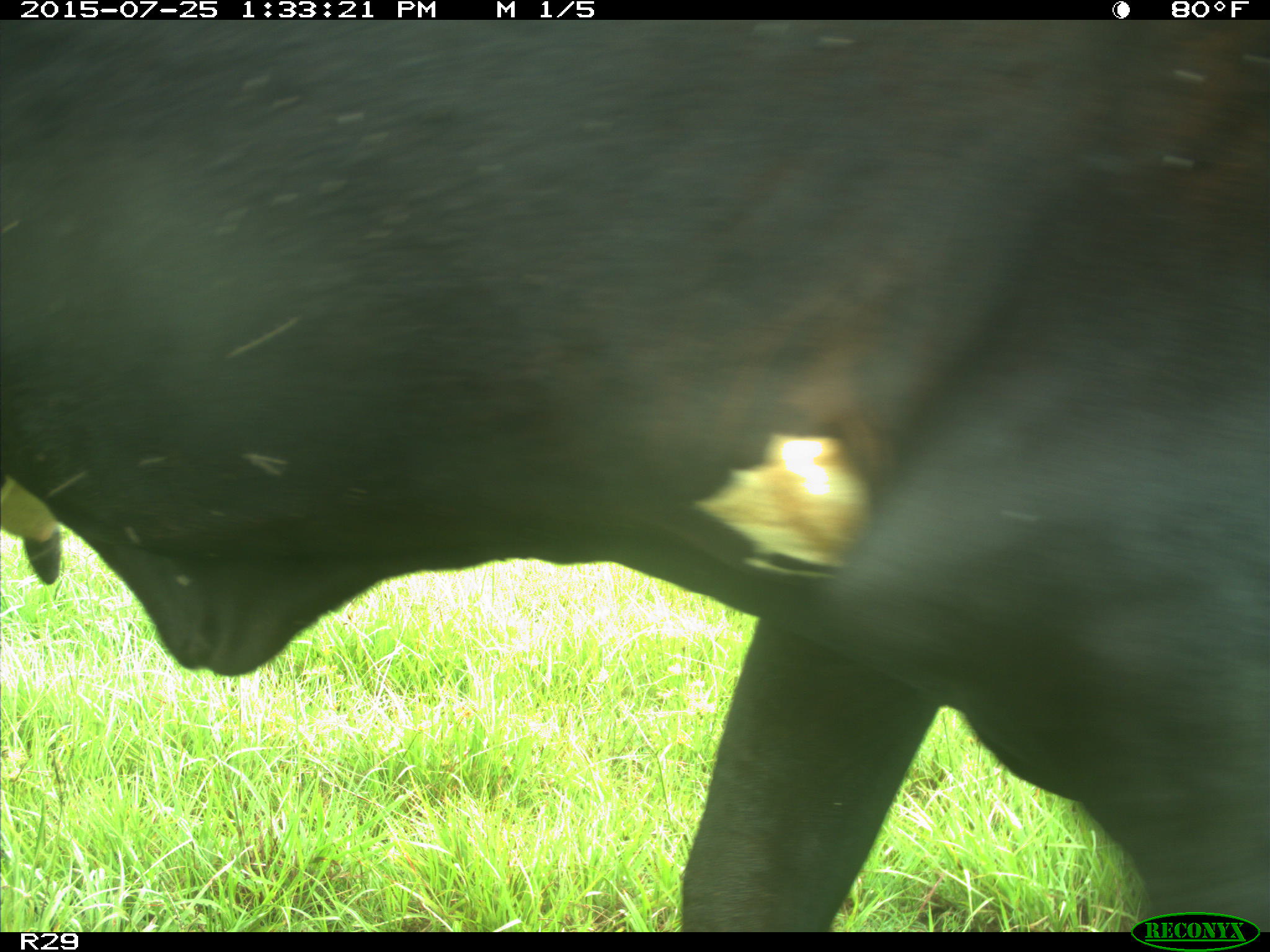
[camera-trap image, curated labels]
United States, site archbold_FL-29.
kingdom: Animalia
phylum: Chordata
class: Mammalia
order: Artiodactyla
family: Bovidae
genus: Bos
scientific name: Bos taurus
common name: domestic cow